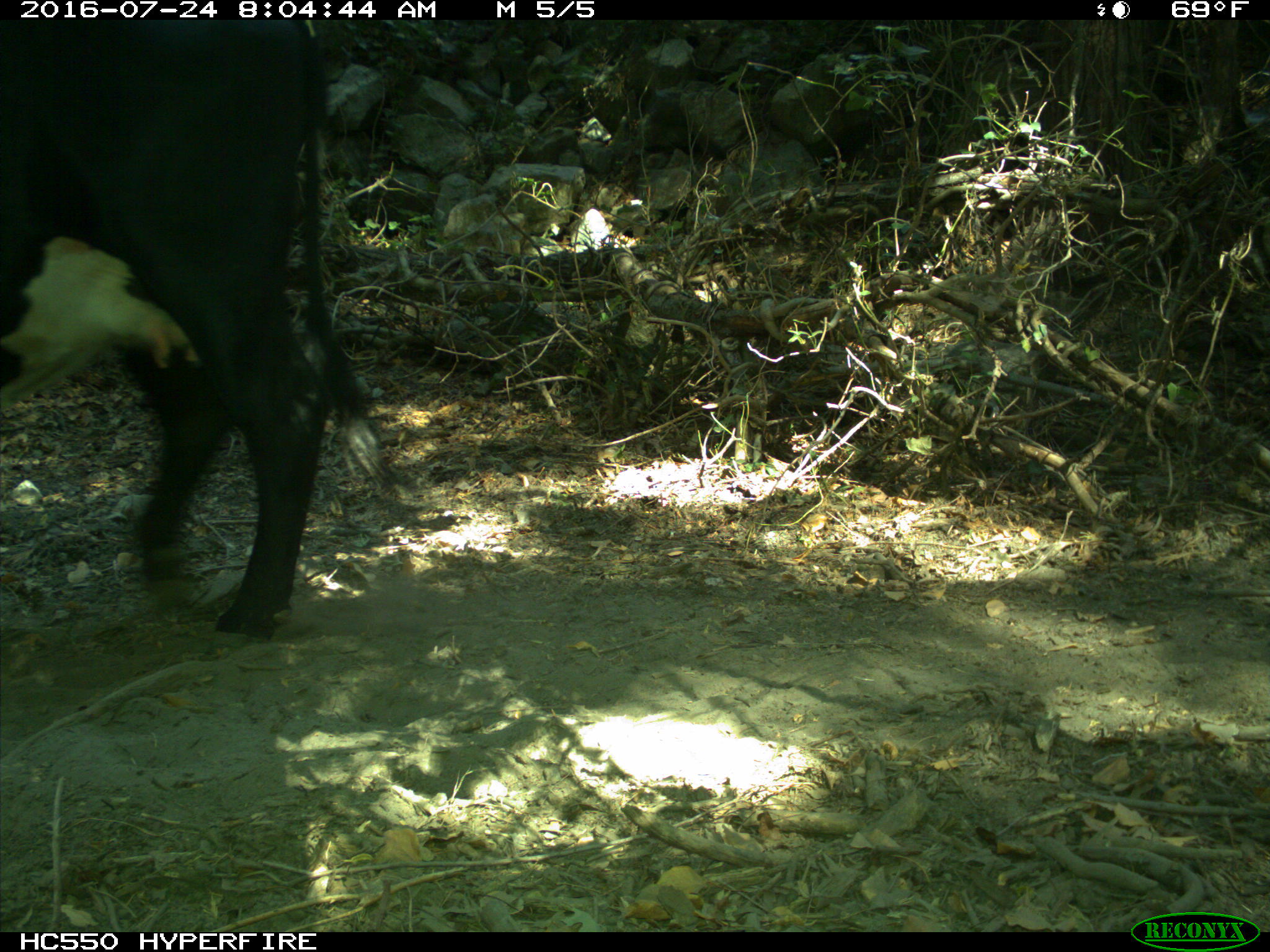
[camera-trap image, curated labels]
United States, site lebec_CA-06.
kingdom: Animalia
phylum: Chordata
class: Mammalia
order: Artiodactyla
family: Bovidae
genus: Bos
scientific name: Bos taurus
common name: domestic cow